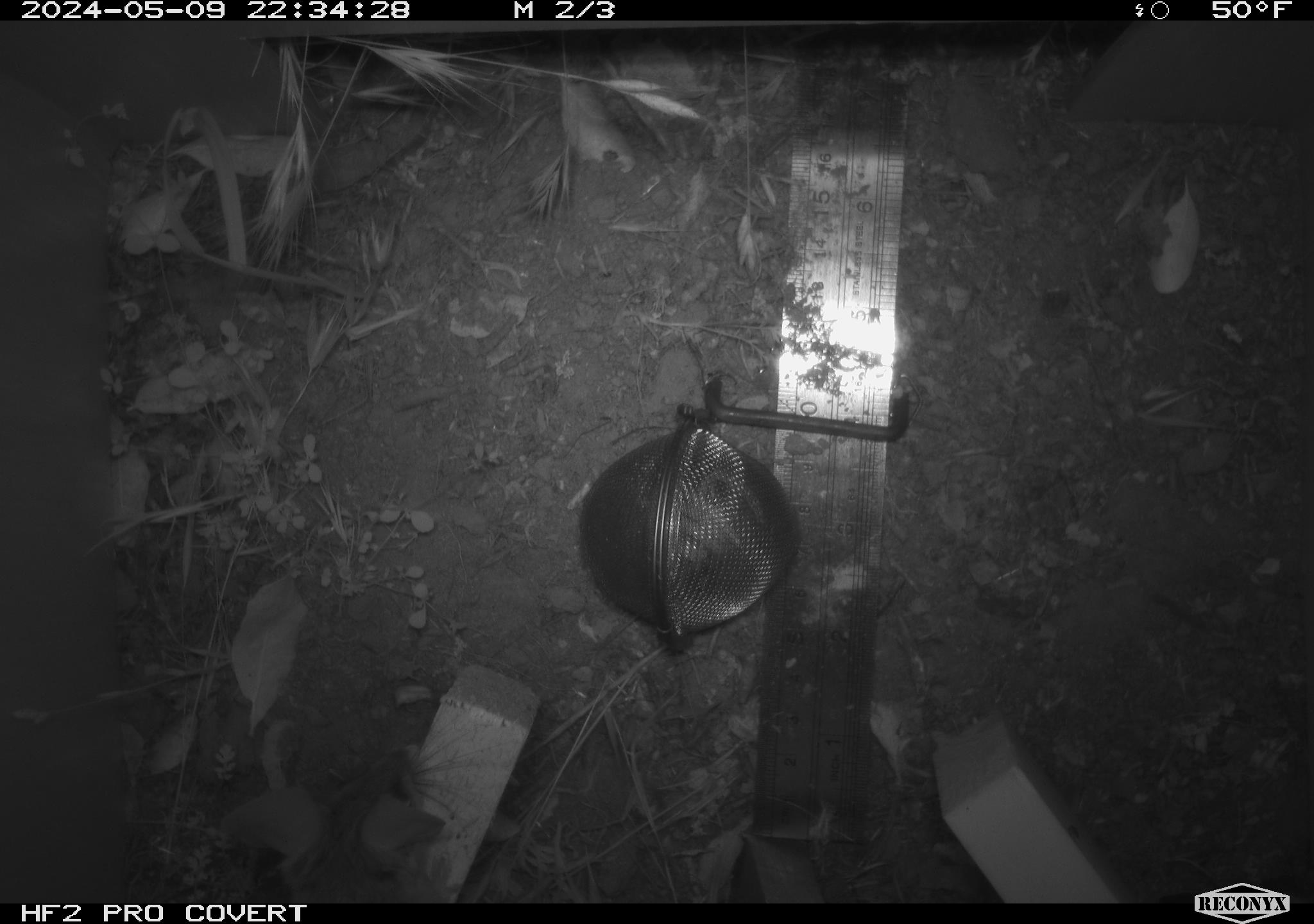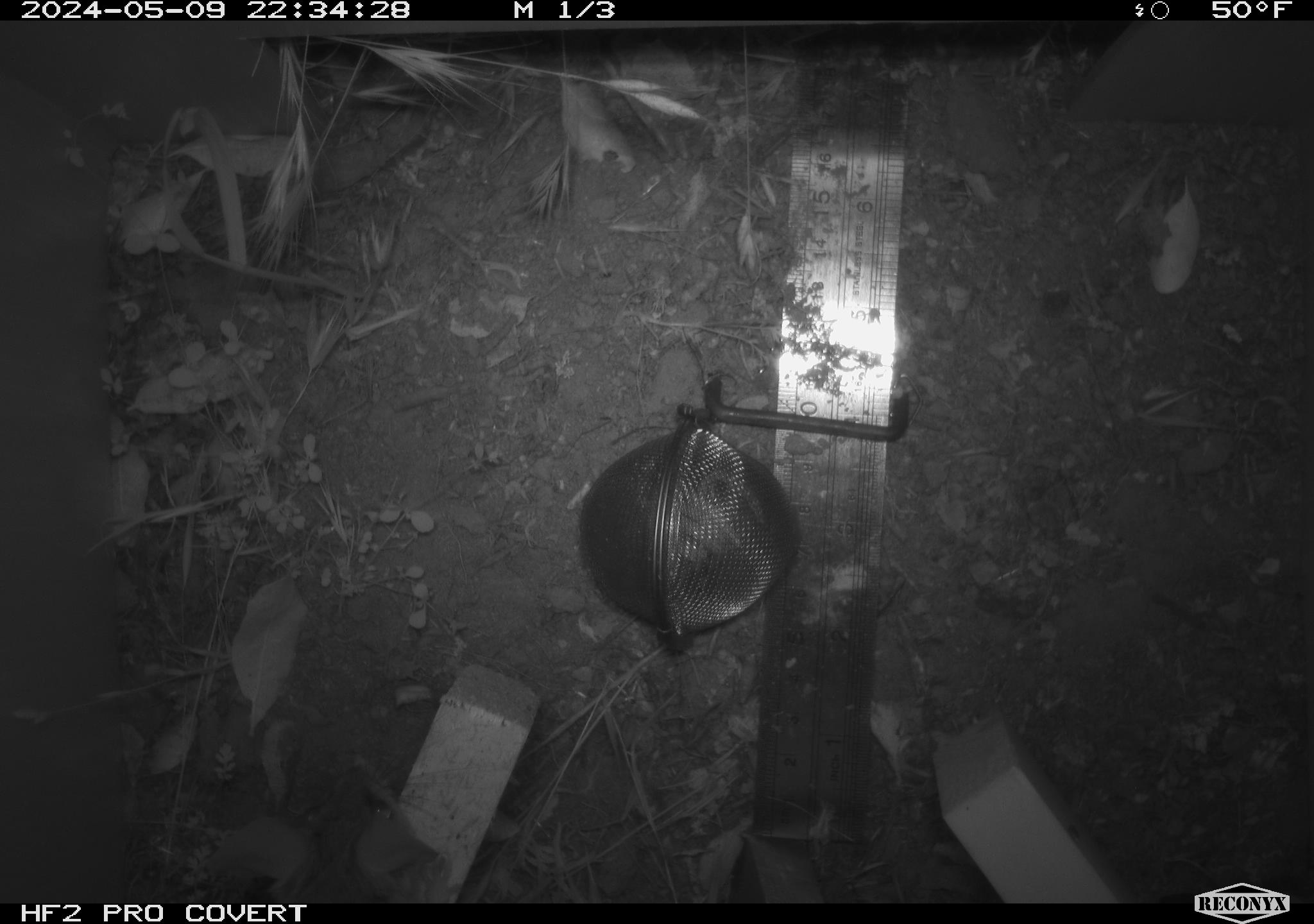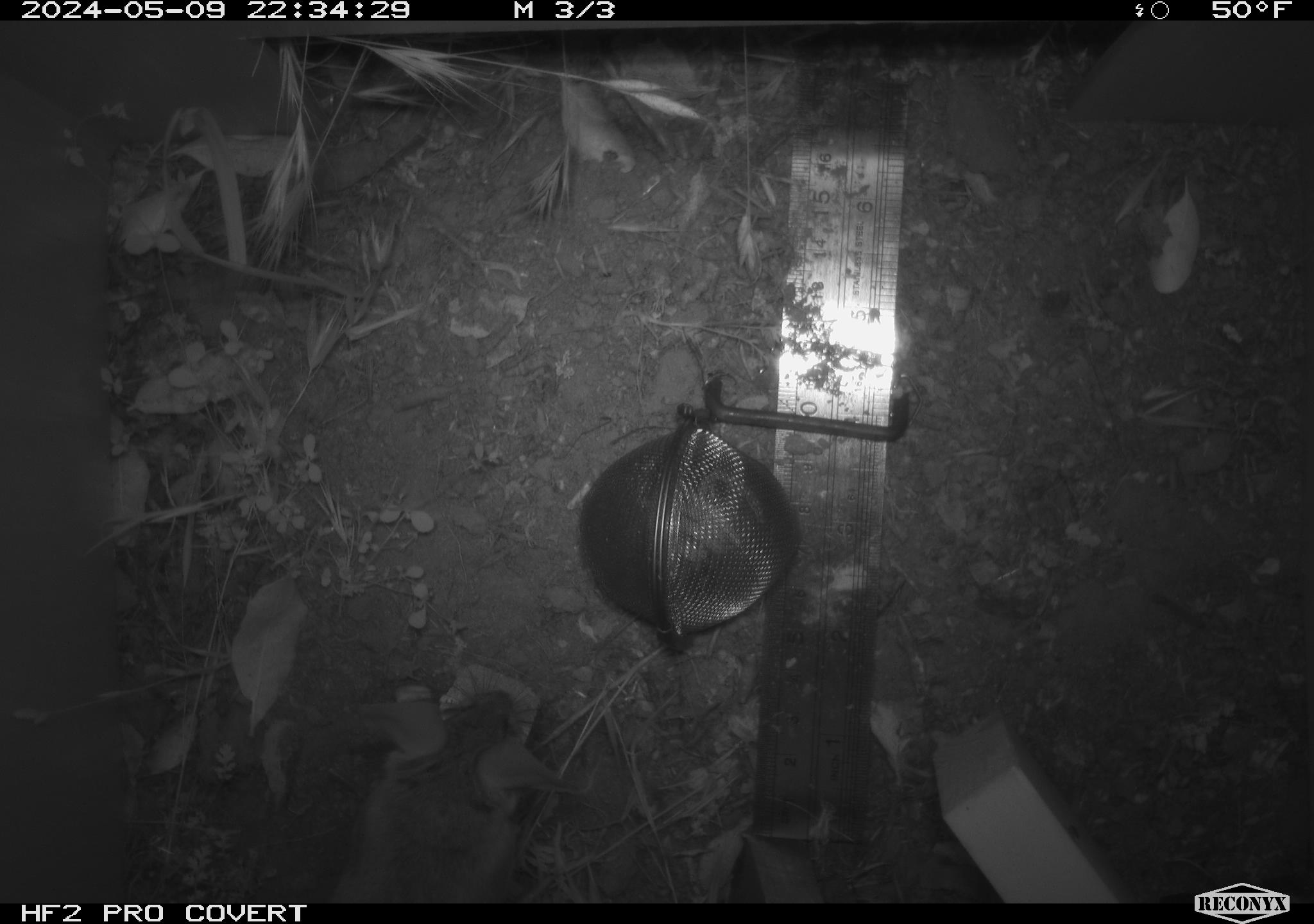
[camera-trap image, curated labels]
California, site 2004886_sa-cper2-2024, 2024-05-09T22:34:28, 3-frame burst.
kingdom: Animalia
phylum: Chordata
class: Mammalia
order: Rodentia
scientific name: Rodentia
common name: rodent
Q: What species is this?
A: Rodent (Rodentia).